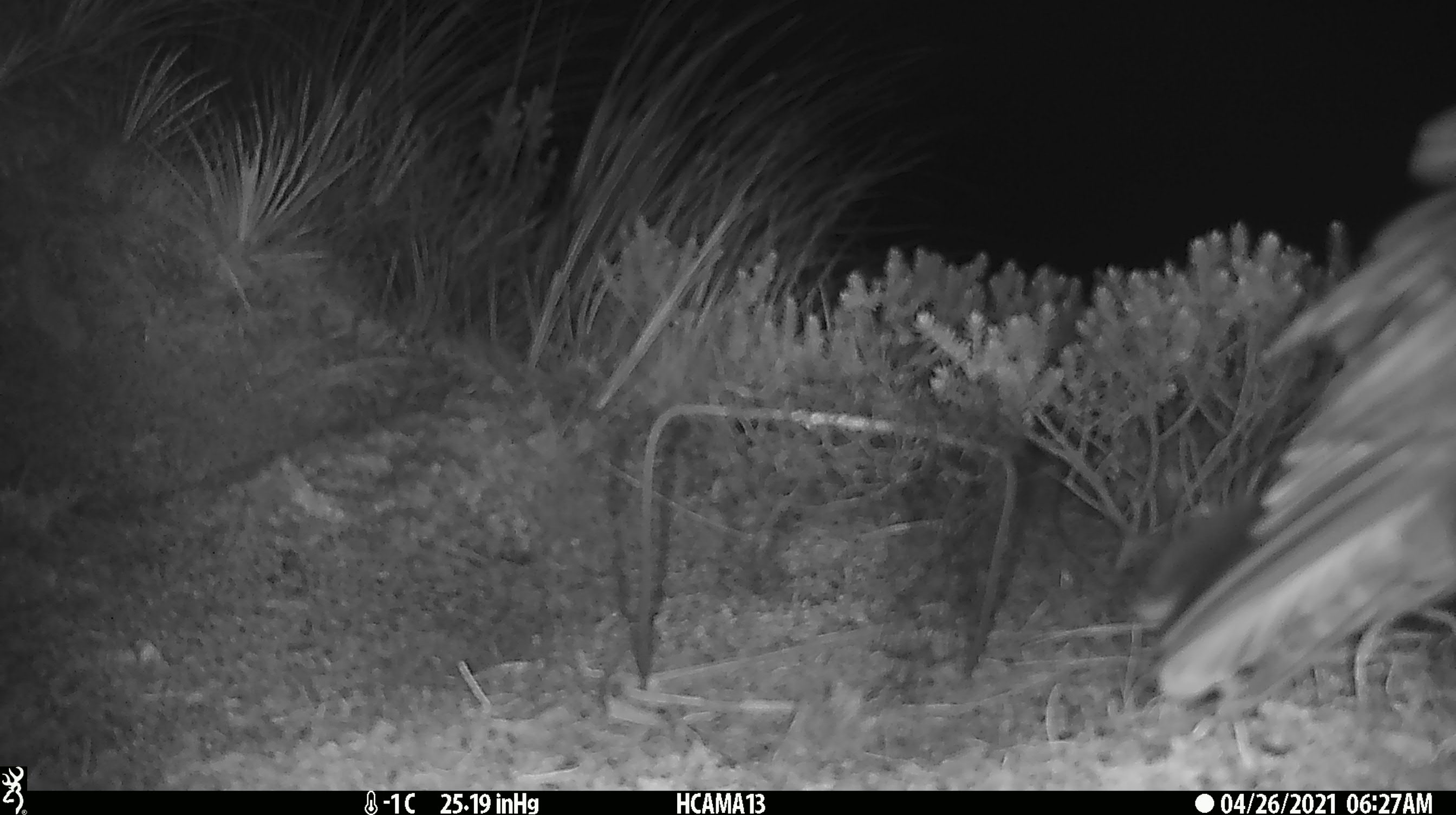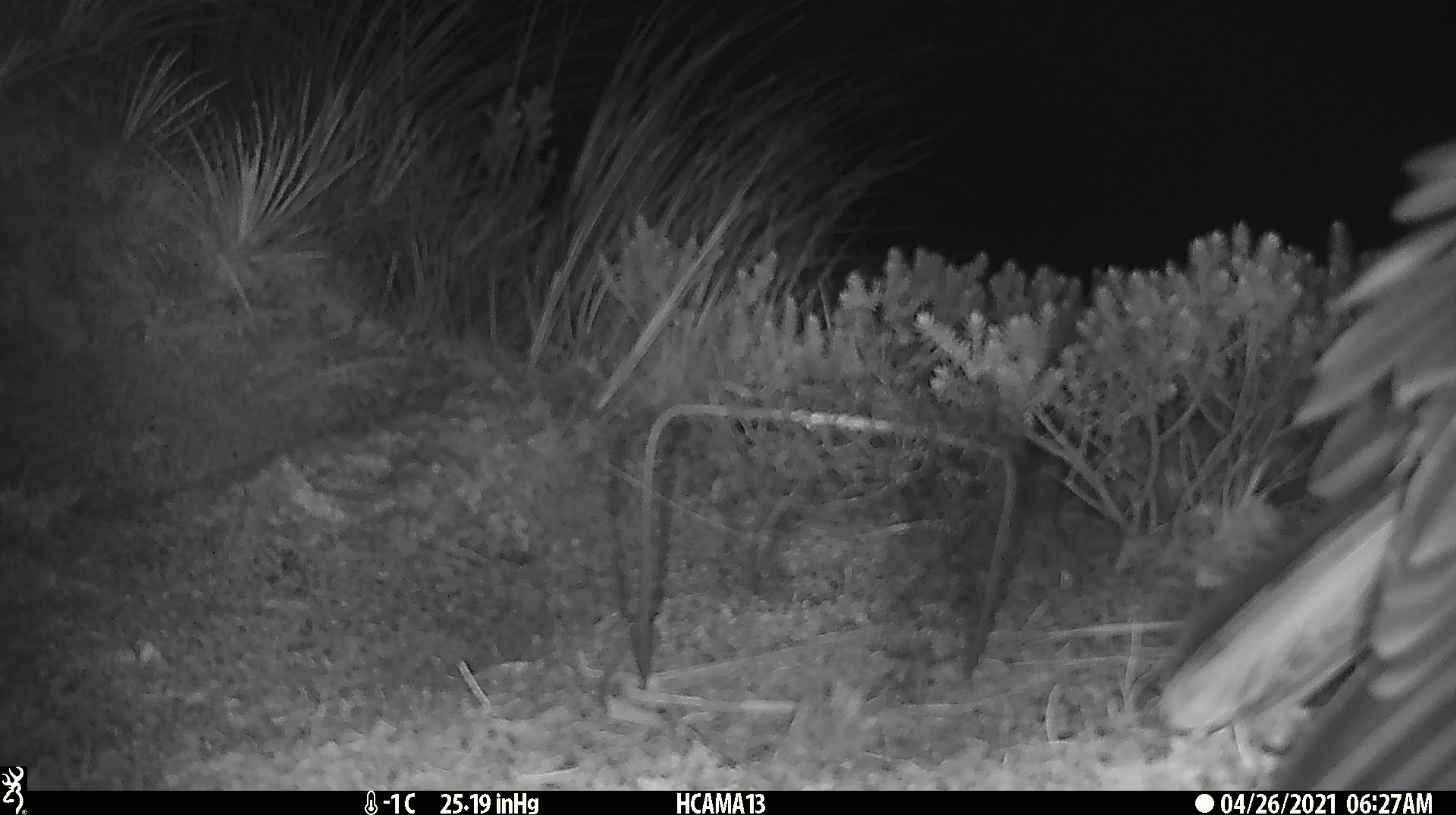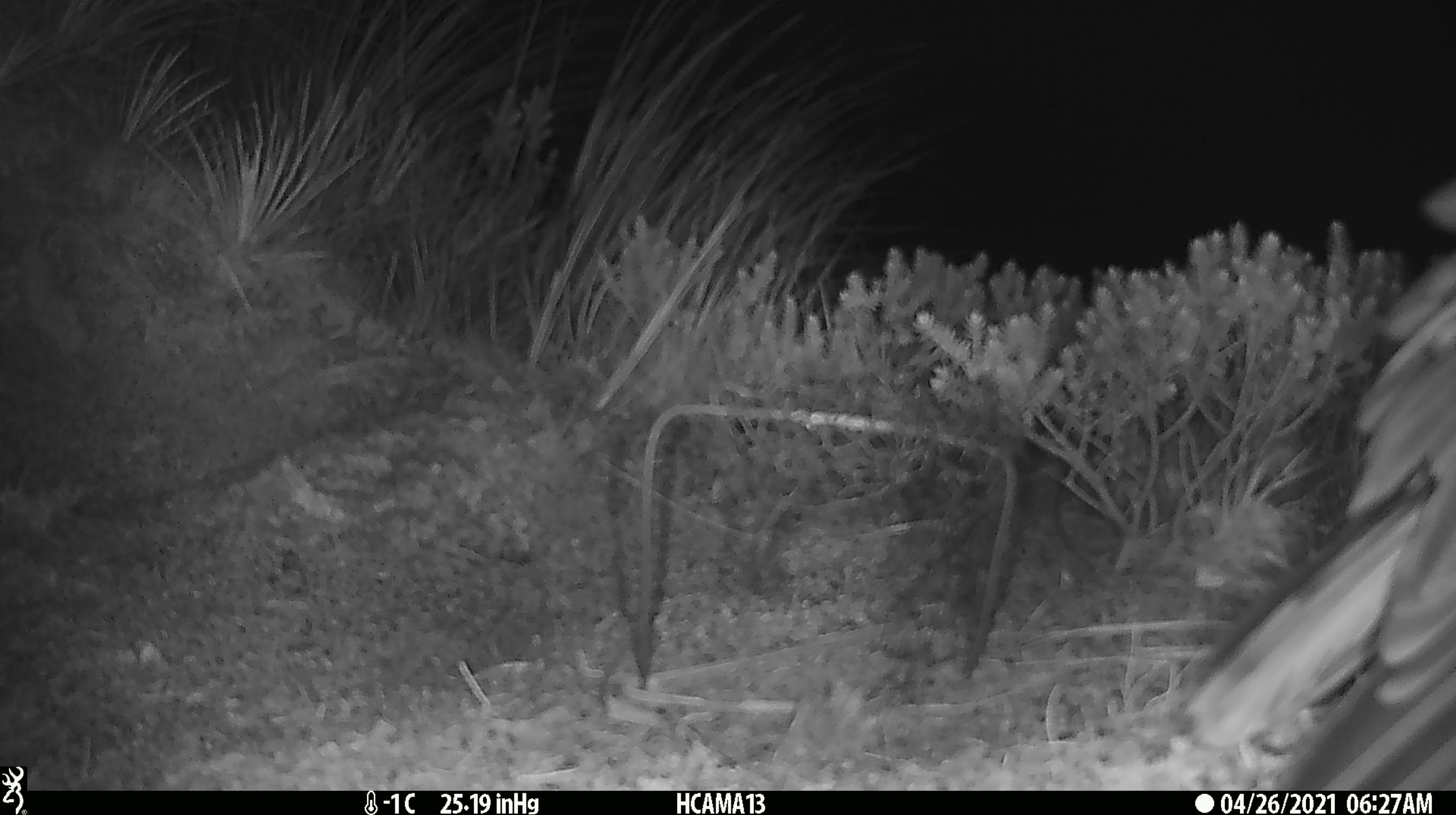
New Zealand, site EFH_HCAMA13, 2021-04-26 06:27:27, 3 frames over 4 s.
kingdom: Animalia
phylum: Chordata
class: Aves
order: Psittaciformes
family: Strigopidae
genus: Nestor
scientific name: Nestor notabilis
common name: kea